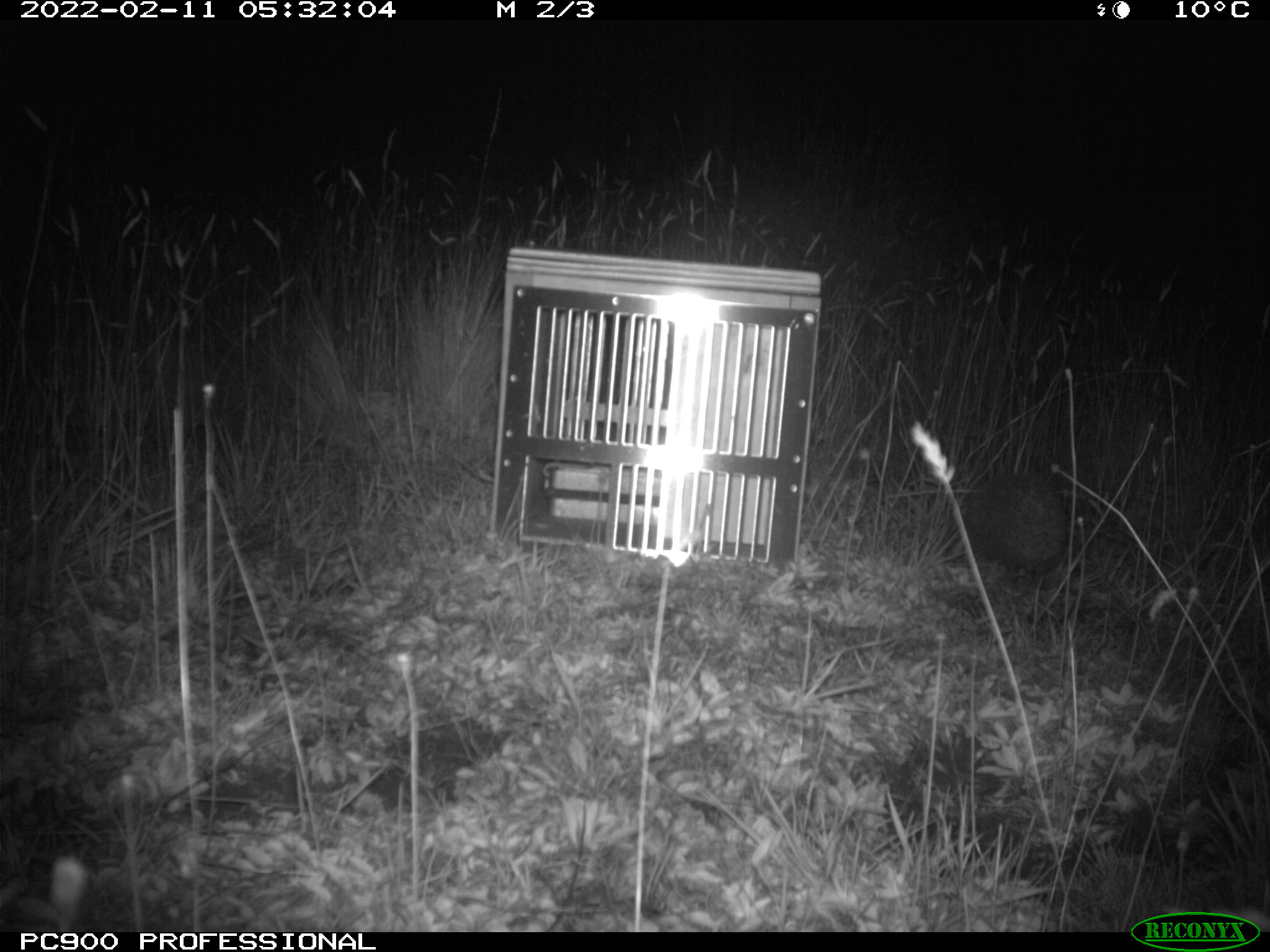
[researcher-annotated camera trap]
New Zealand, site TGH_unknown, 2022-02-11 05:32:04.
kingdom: Animalia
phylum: Chordata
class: Mammalia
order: Eulipotyphla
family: Erinaceidae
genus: Erinaceus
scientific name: Erinaceus europaeus europaeus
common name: european hedgehog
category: hedgehog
Hedgehog (european hedgehog) (Erinaceus europaeus europaeus).